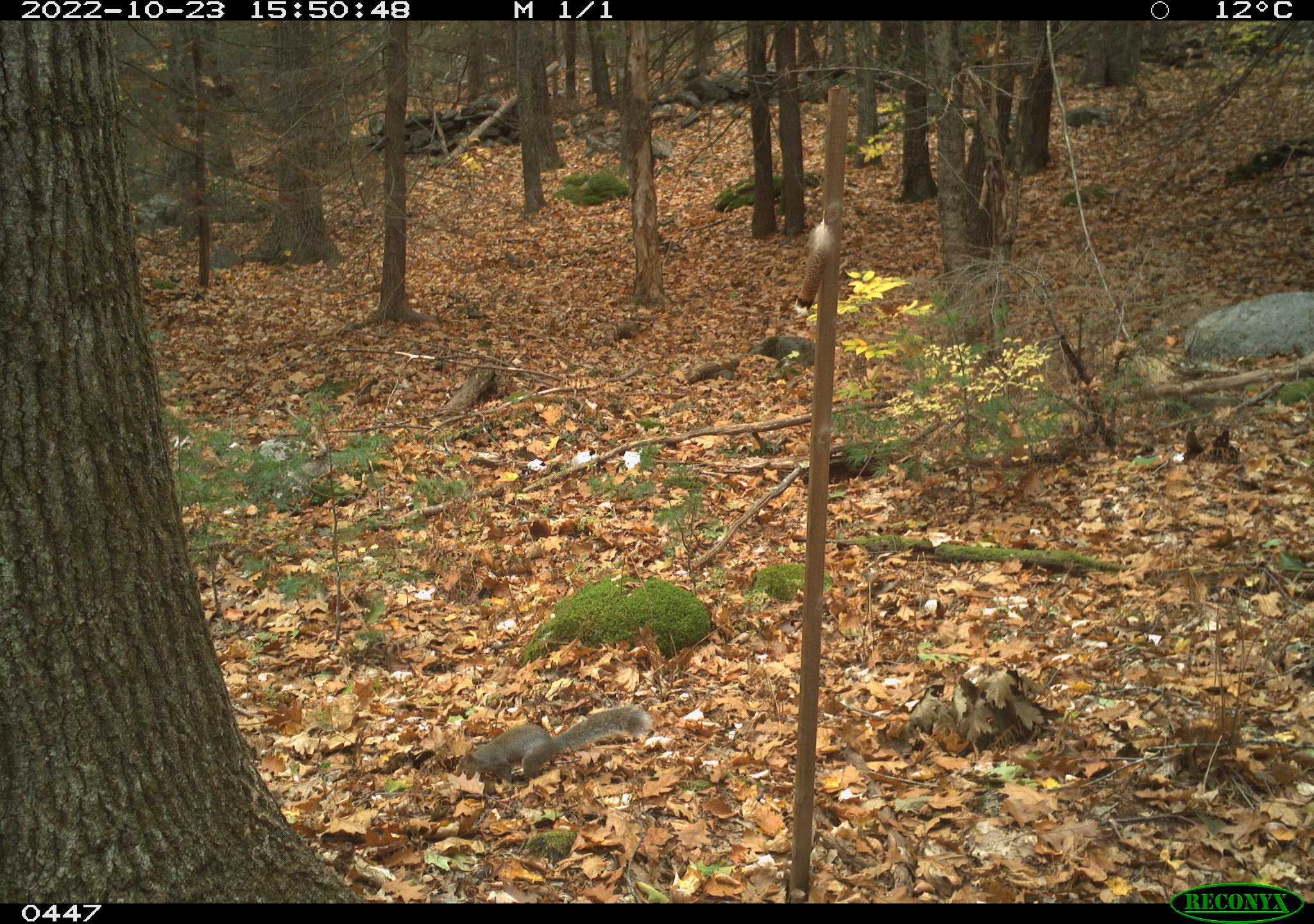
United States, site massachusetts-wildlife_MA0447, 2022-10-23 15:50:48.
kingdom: Animalia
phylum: Chordata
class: Mammalia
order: Rodentia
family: Sciuridae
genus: Sciurus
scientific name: Sciurus carolinensis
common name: gray squirrel